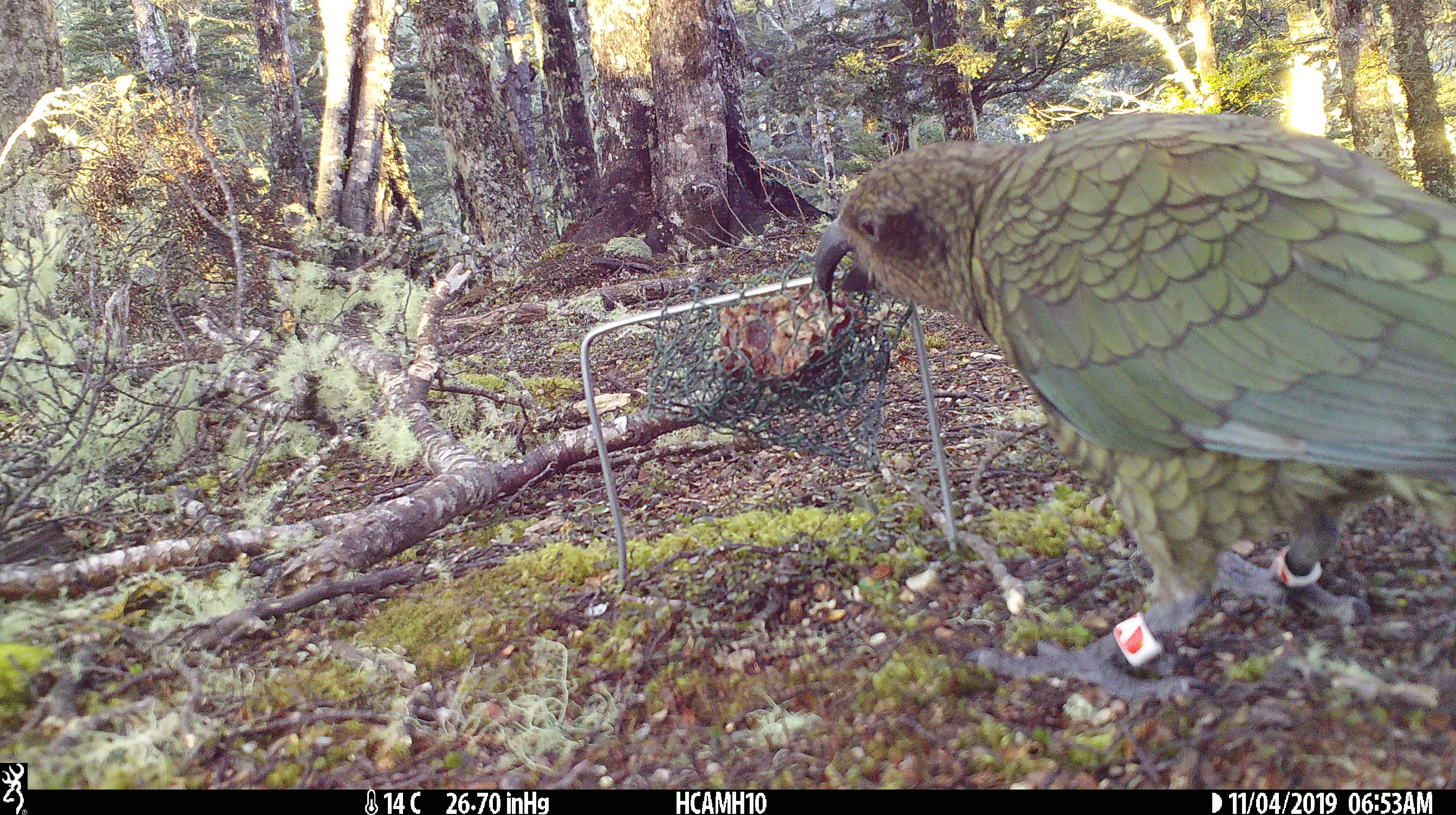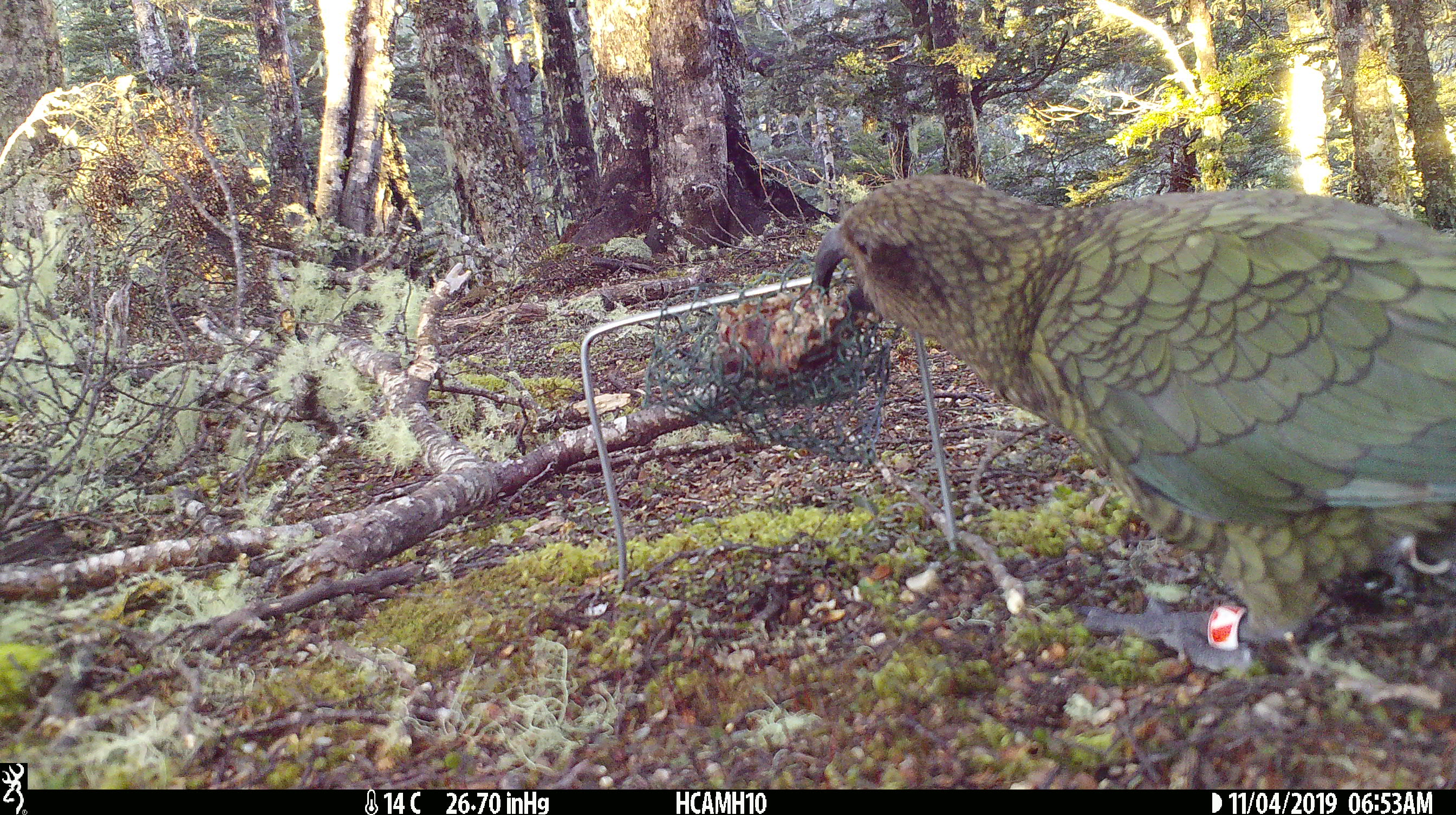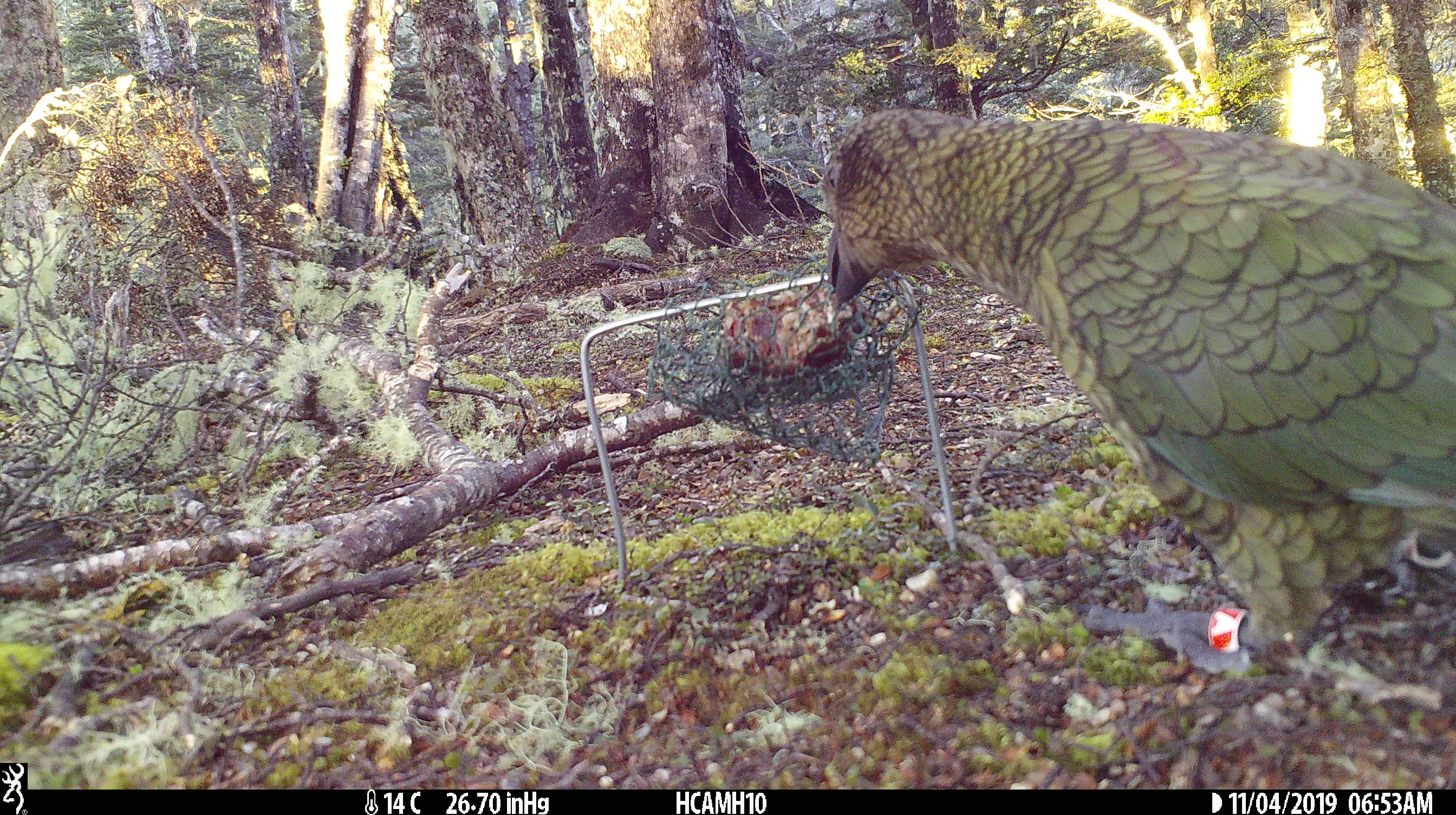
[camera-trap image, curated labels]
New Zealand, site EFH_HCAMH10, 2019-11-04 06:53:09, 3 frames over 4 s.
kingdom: Animalia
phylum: Chordata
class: Aves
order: Psittaciformes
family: Strigopidae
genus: Nestor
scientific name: Nestor notabilis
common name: kea